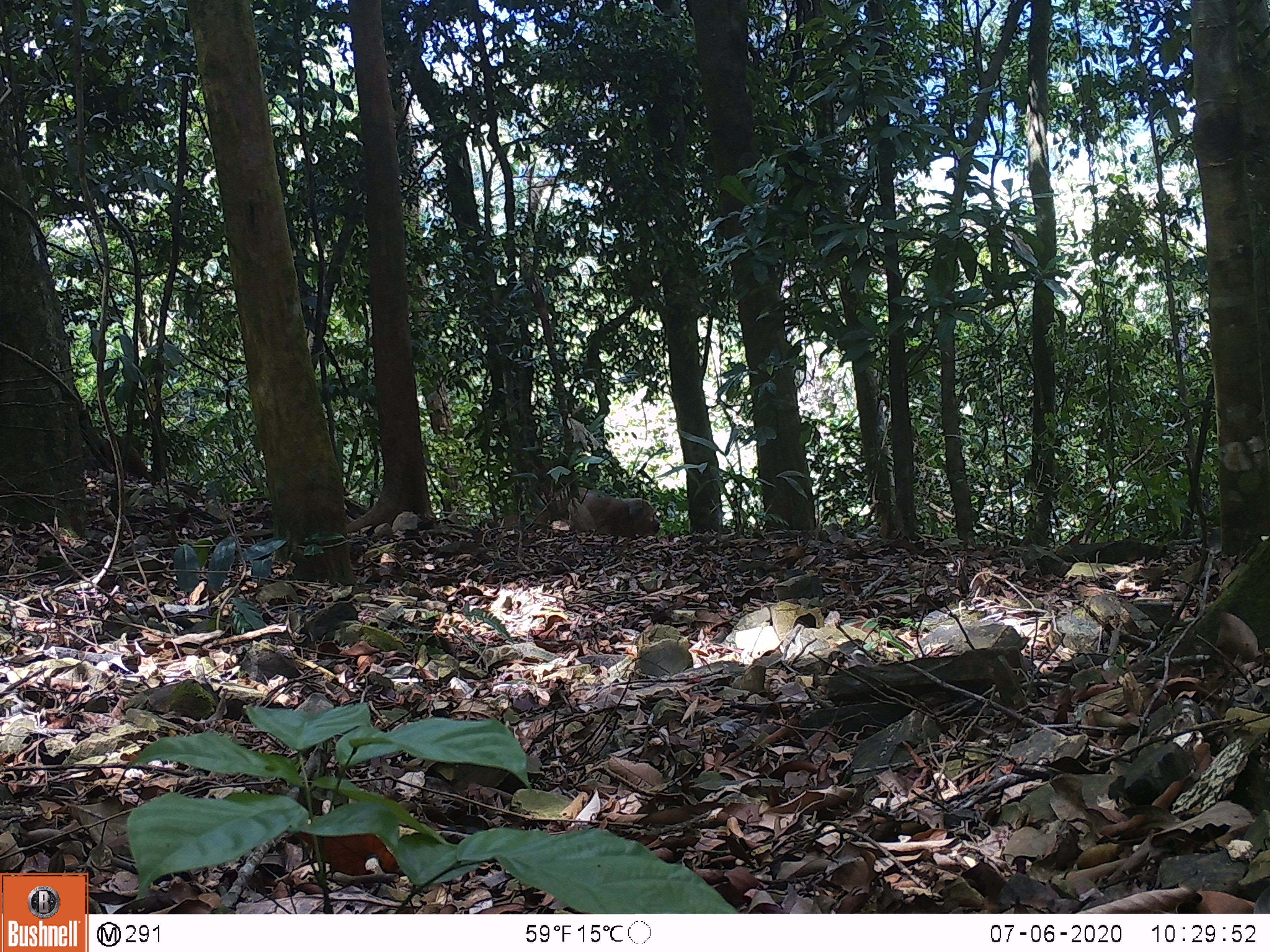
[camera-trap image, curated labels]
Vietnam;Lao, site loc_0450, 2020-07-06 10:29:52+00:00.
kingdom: Animalia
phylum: Chordata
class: Mammalia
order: Primates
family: Cercopithecidae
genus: Macaca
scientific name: Macaca arctoides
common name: stump-tailed macaque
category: stump tailed macaque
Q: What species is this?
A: Stump tailed macaque (stump-tailed macaque) (Macaca arctoides).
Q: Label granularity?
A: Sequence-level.